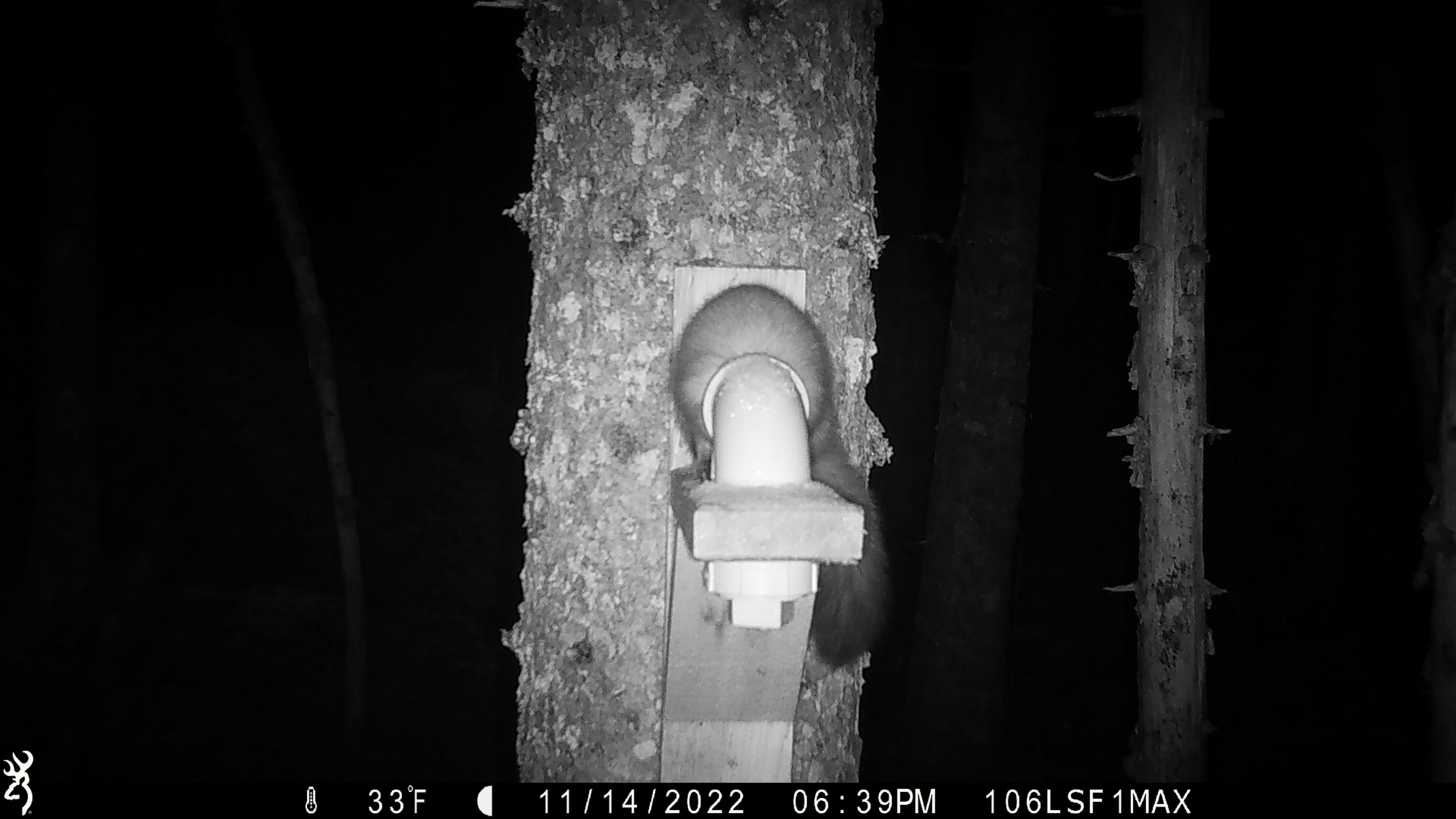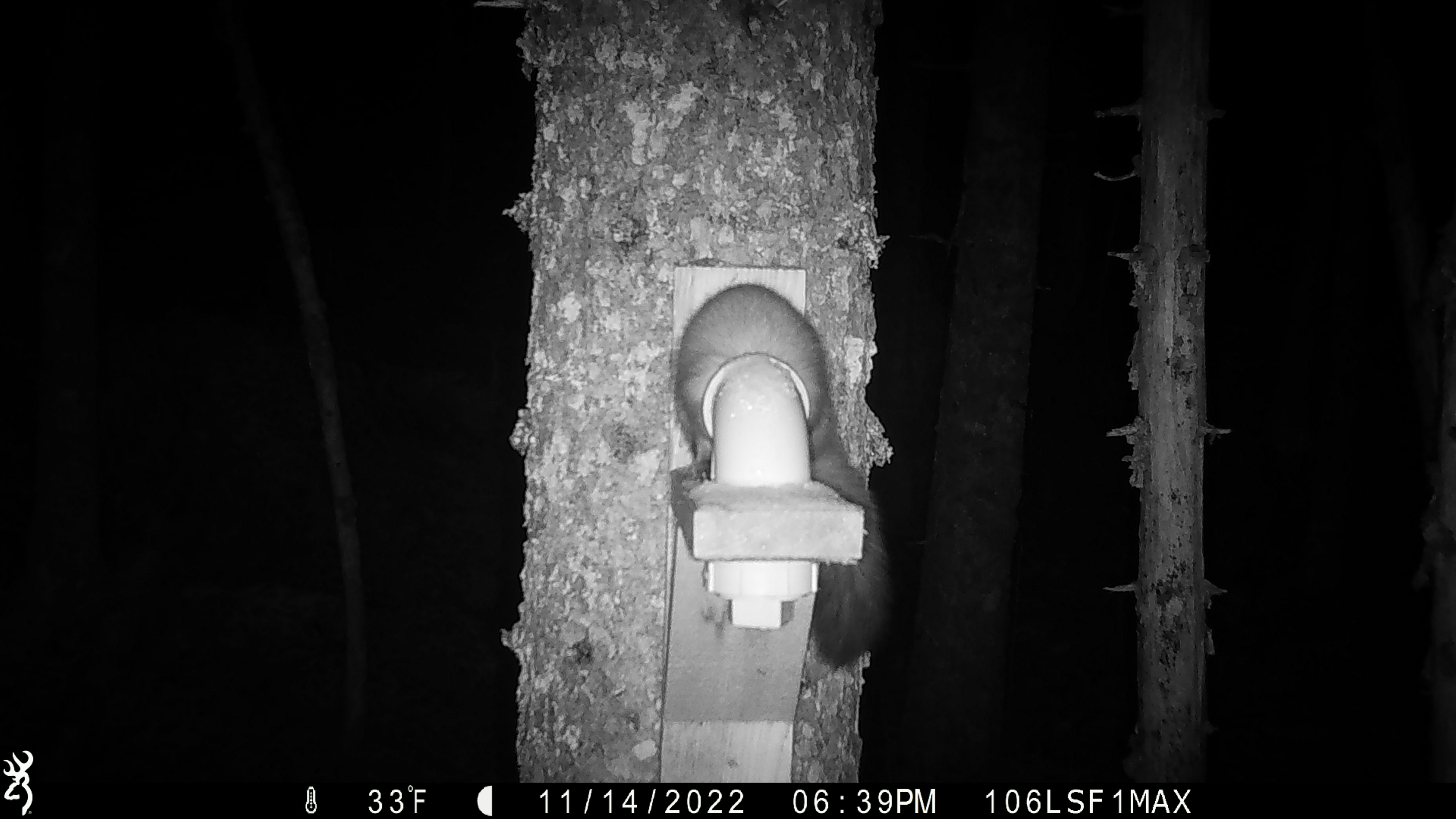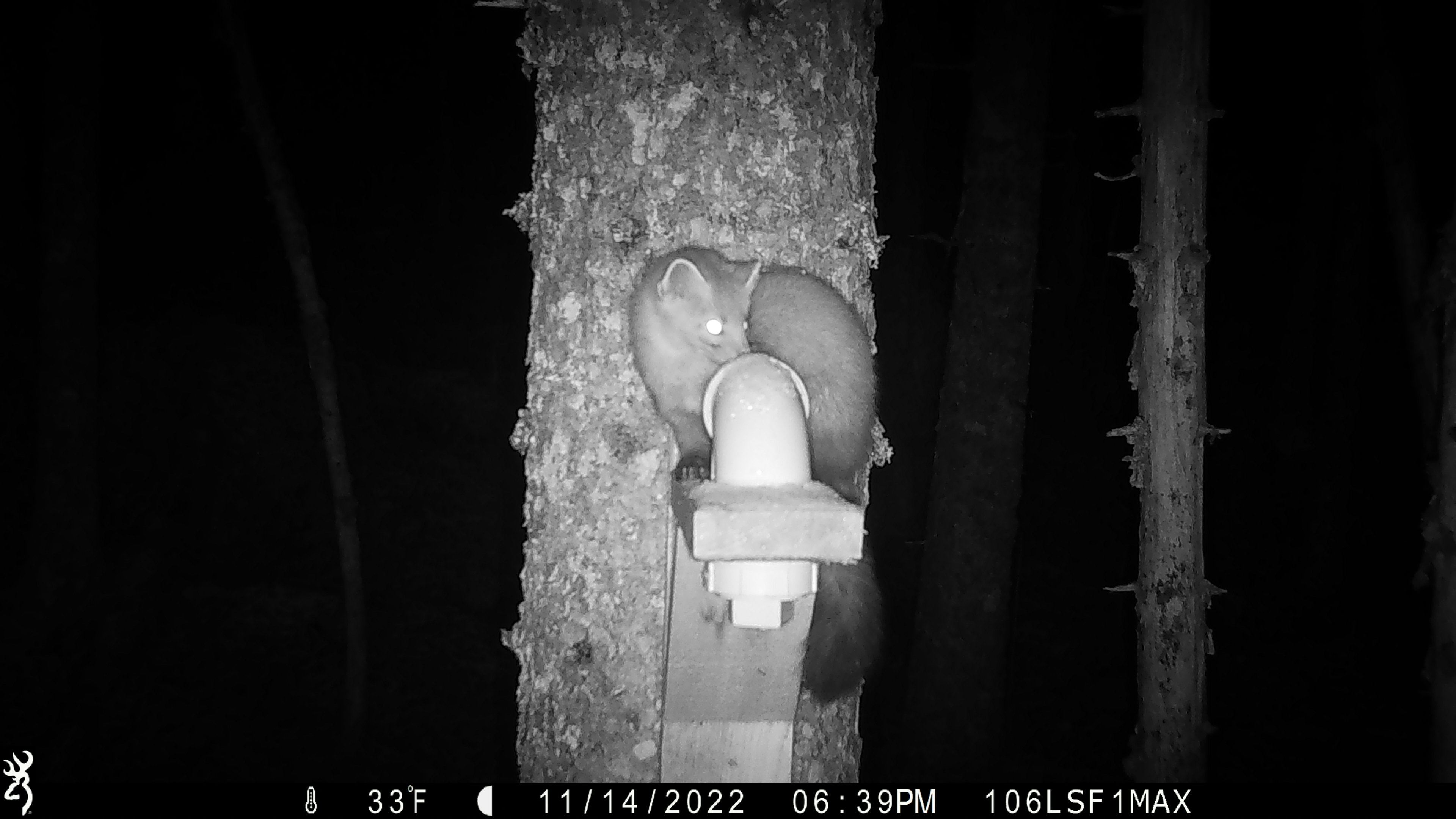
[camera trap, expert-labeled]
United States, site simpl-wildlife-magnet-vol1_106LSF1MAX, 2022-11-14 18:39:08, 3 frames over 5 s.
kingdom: Animalia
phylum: Chordata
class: Mammalia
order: Carnivora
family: Mustelidae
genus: Martes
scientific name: Martes americana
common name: american marten